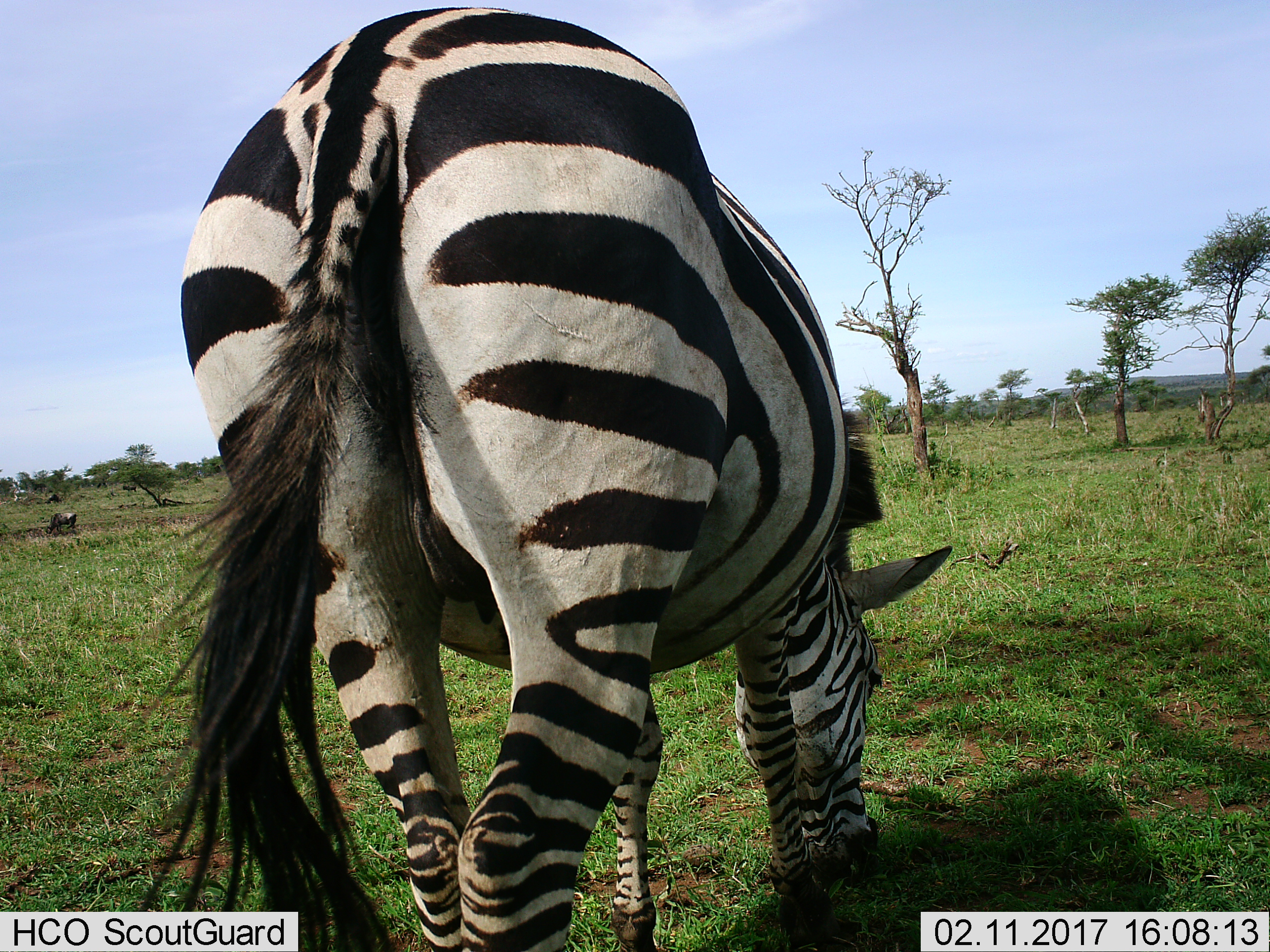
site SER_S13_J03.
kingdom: Animalia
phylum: Chordata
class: Mammalia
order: Perissodactyla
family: Equidae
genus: Equus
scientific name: Equus quagga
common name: plains zebra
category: zebraplains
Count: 1.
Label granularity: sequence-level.